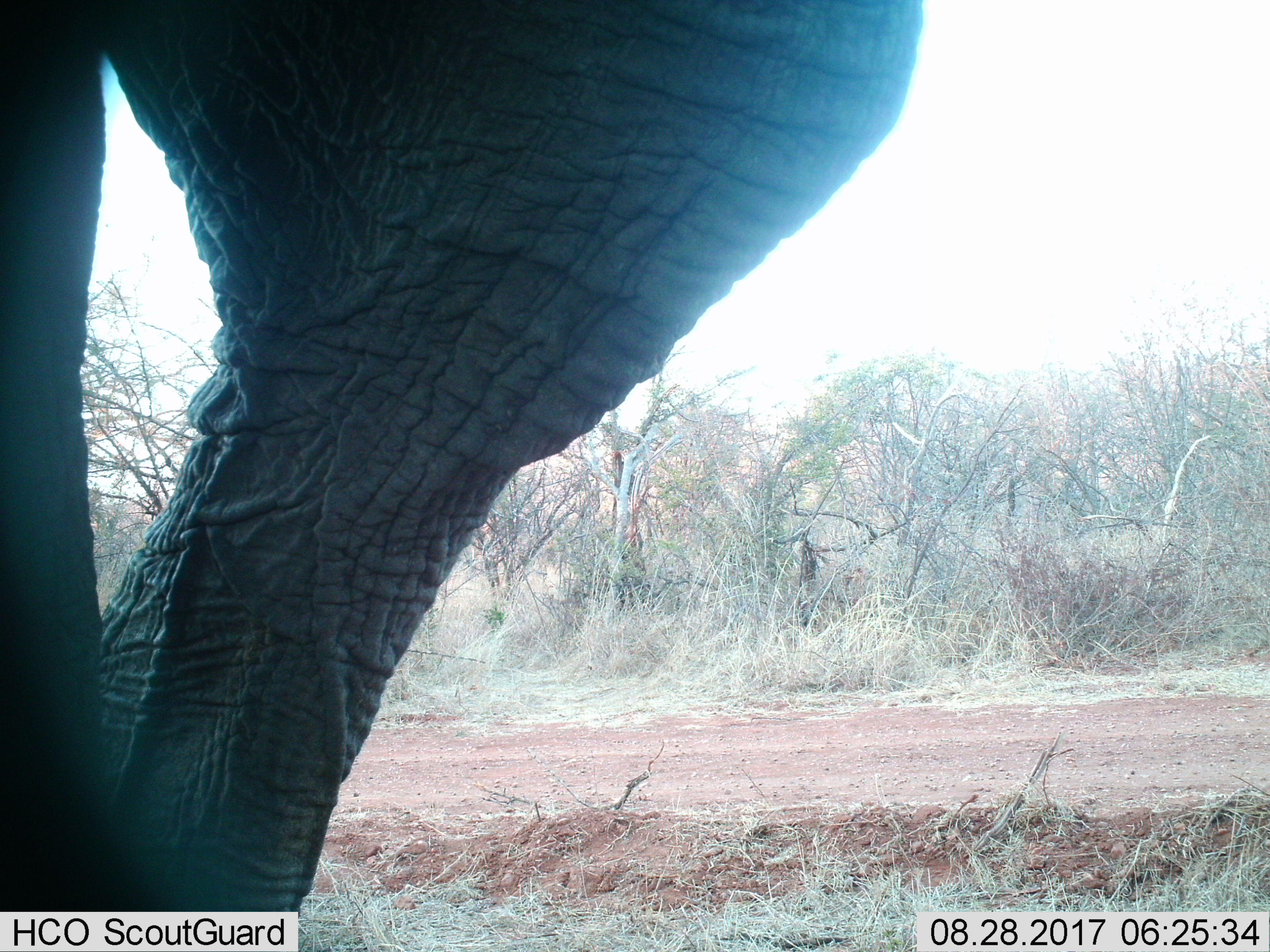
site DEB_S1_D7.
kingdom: Animalia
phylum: Chordata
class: Mammalia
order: Proboscidea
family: Elephantidae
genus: Loxodonta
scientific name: Loxodonta africana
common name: african bush elephant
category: elephant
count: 1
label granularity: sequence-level